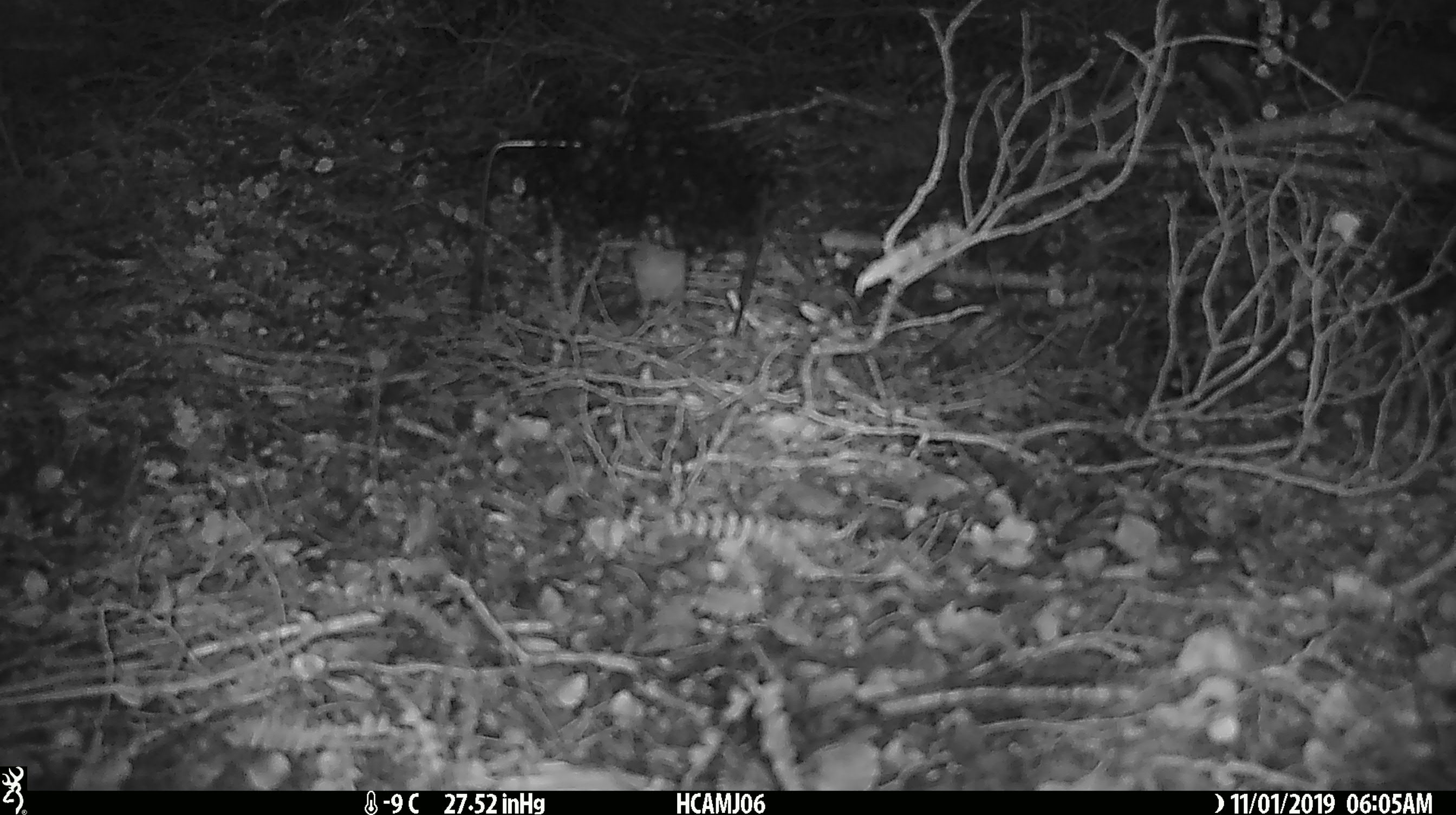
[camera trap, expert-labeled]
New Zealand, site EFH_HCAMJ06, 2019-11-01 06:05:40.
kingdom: Animalia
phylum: Chordata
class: Mammalia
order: Rodentia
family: Muridae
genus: Mus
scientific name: Mus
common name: mouse